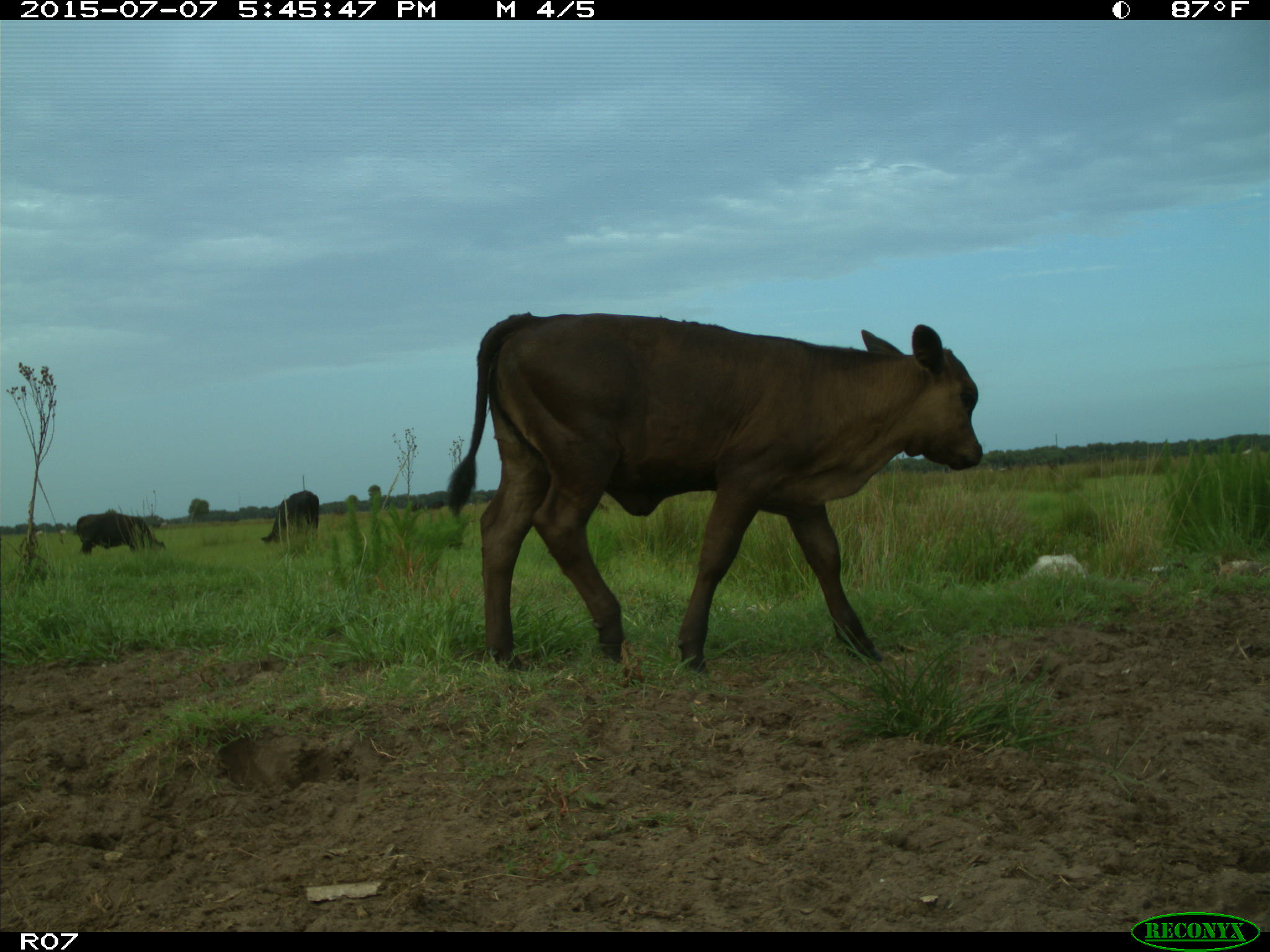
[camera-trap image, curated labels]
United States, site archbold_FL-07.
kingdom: Animalia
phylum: Chordata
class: Mammalia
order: Artiodactyla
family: Bovidae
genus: Bos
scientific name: Bos taurus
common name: domestic cow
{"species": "Bos taurus (domestic cow)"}